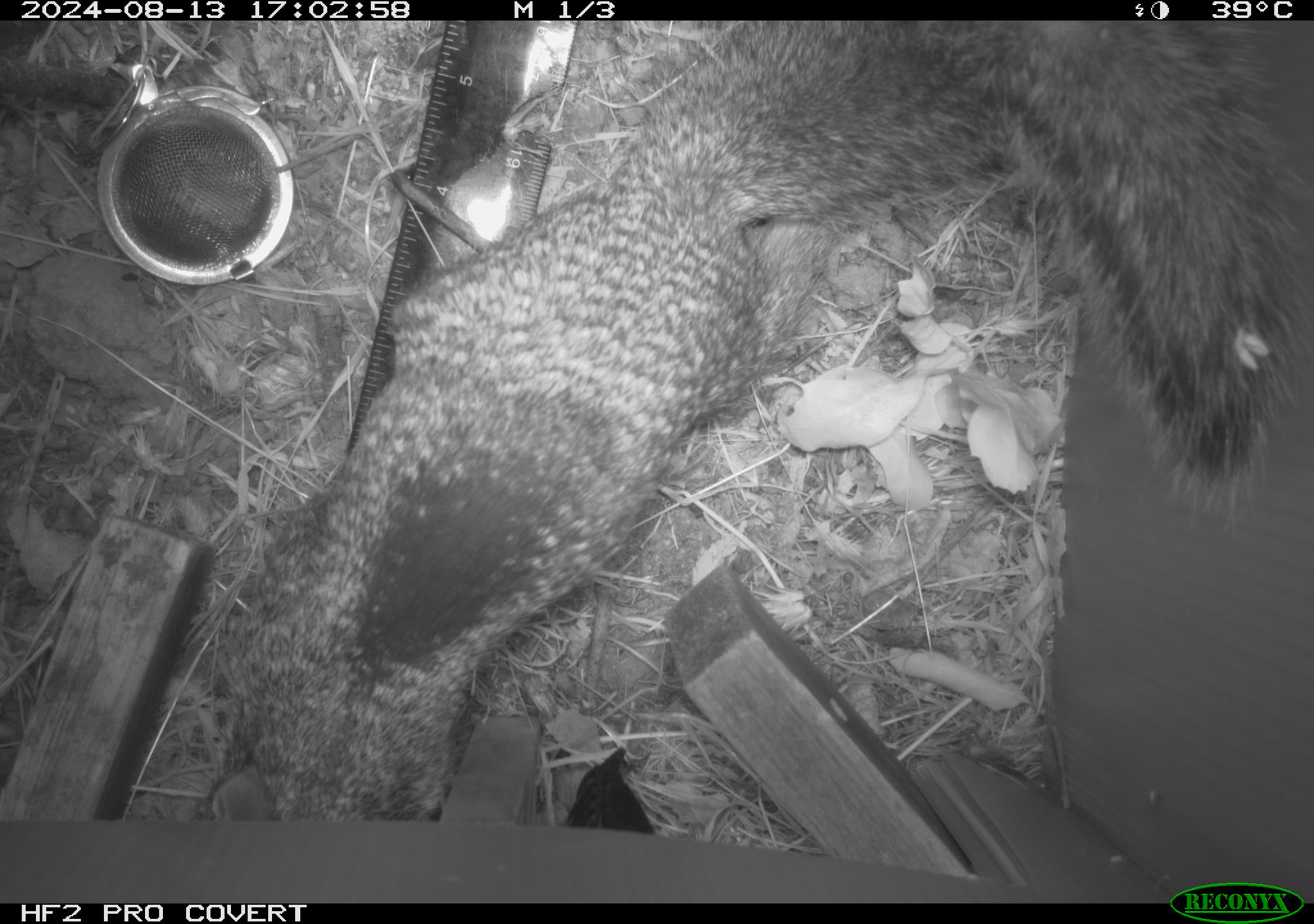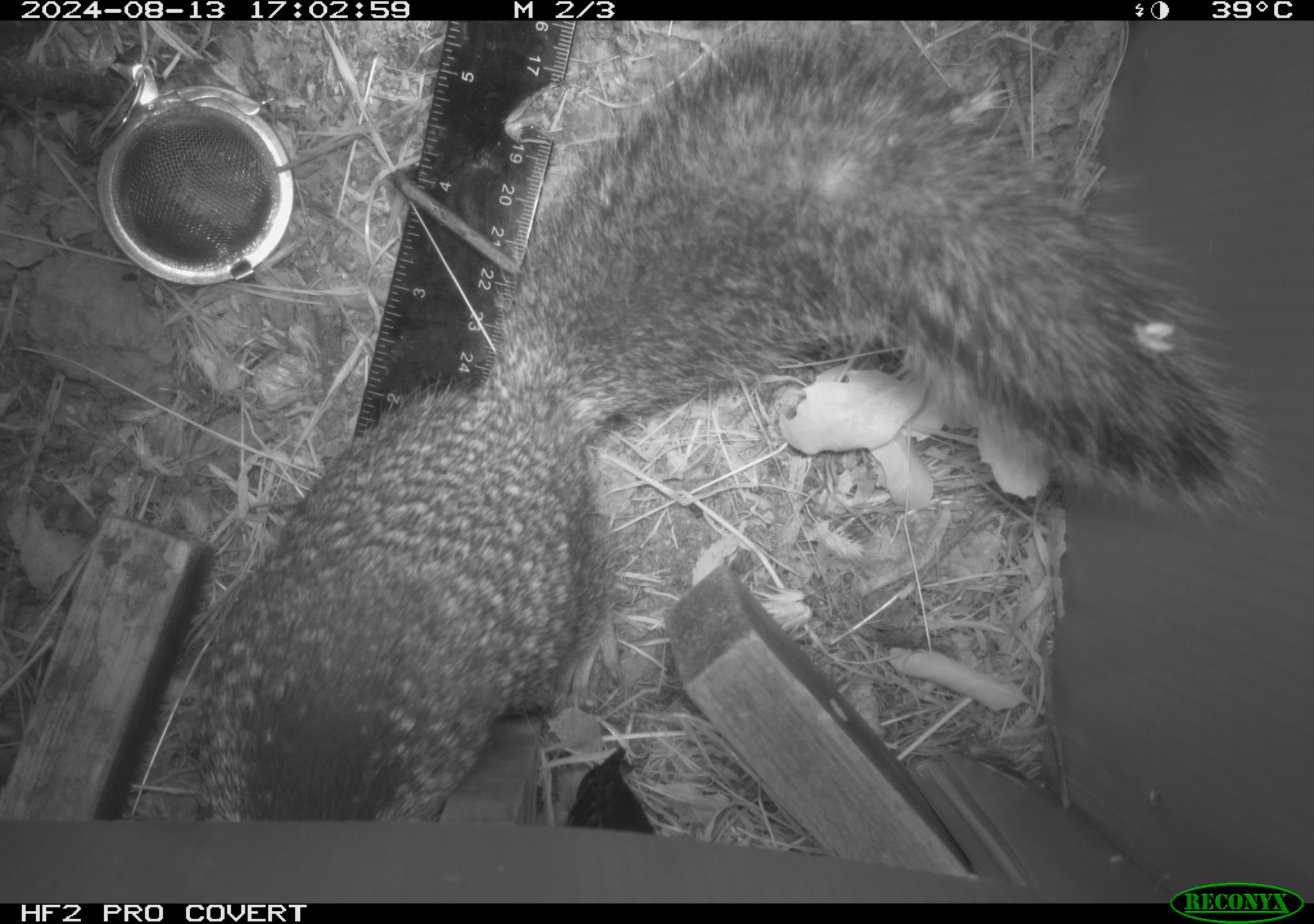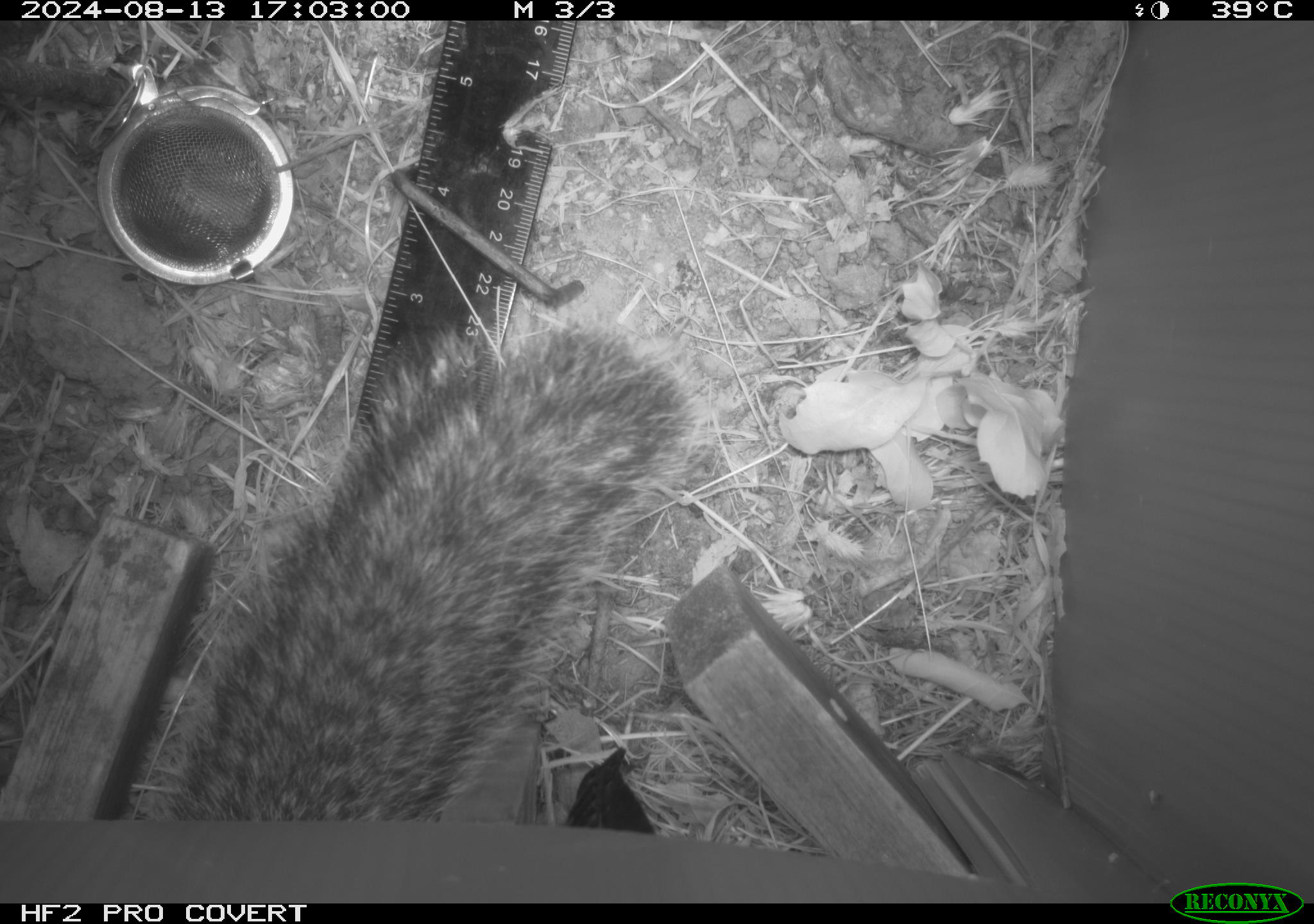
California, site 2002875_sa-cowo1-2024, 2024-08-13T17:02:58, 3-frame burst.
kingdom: Animalia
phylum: Chordata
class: Mammalia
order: Rodentia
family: Sciuridae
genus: Otospermophilus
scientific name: Otospermophilus beecheyi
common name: california ground squirrel